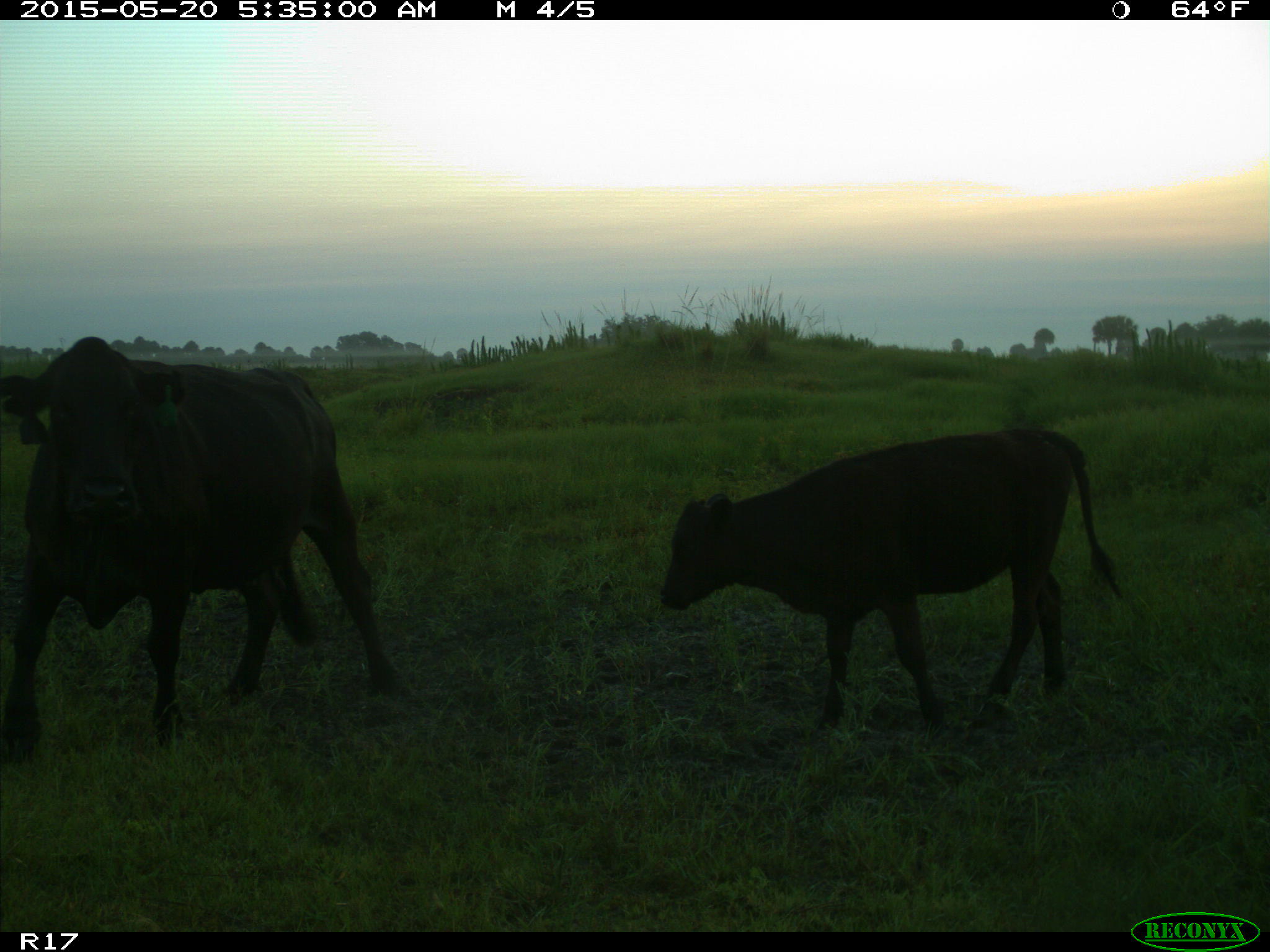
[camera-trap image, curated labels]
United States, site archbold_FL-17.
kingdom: Animalia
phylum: Chordata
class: Mammalia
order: Artiodactyla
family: Bovidae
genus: Bos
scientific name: Bos taurus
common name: domestic cow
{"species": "Bos taurus (domestic cow)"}